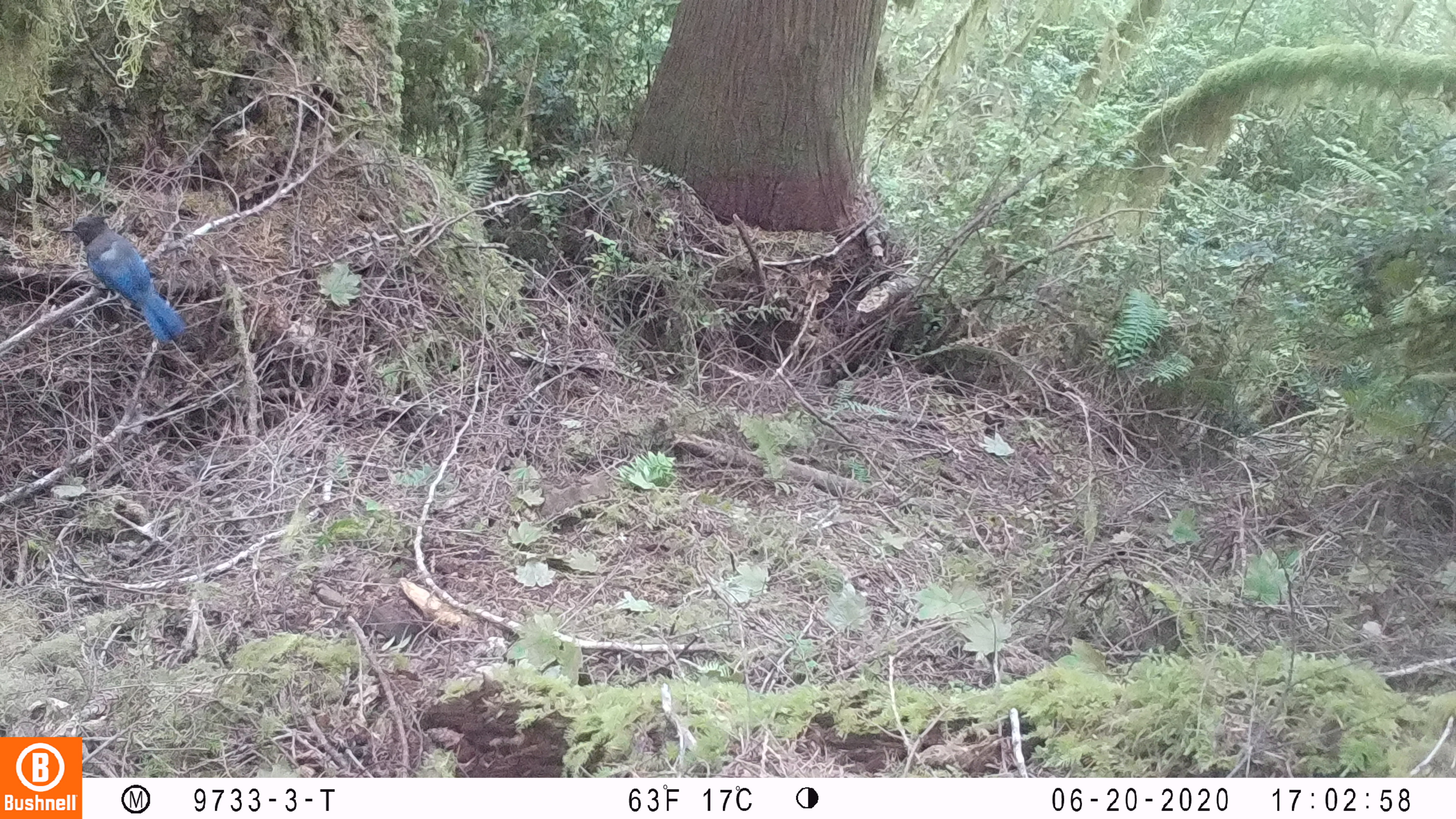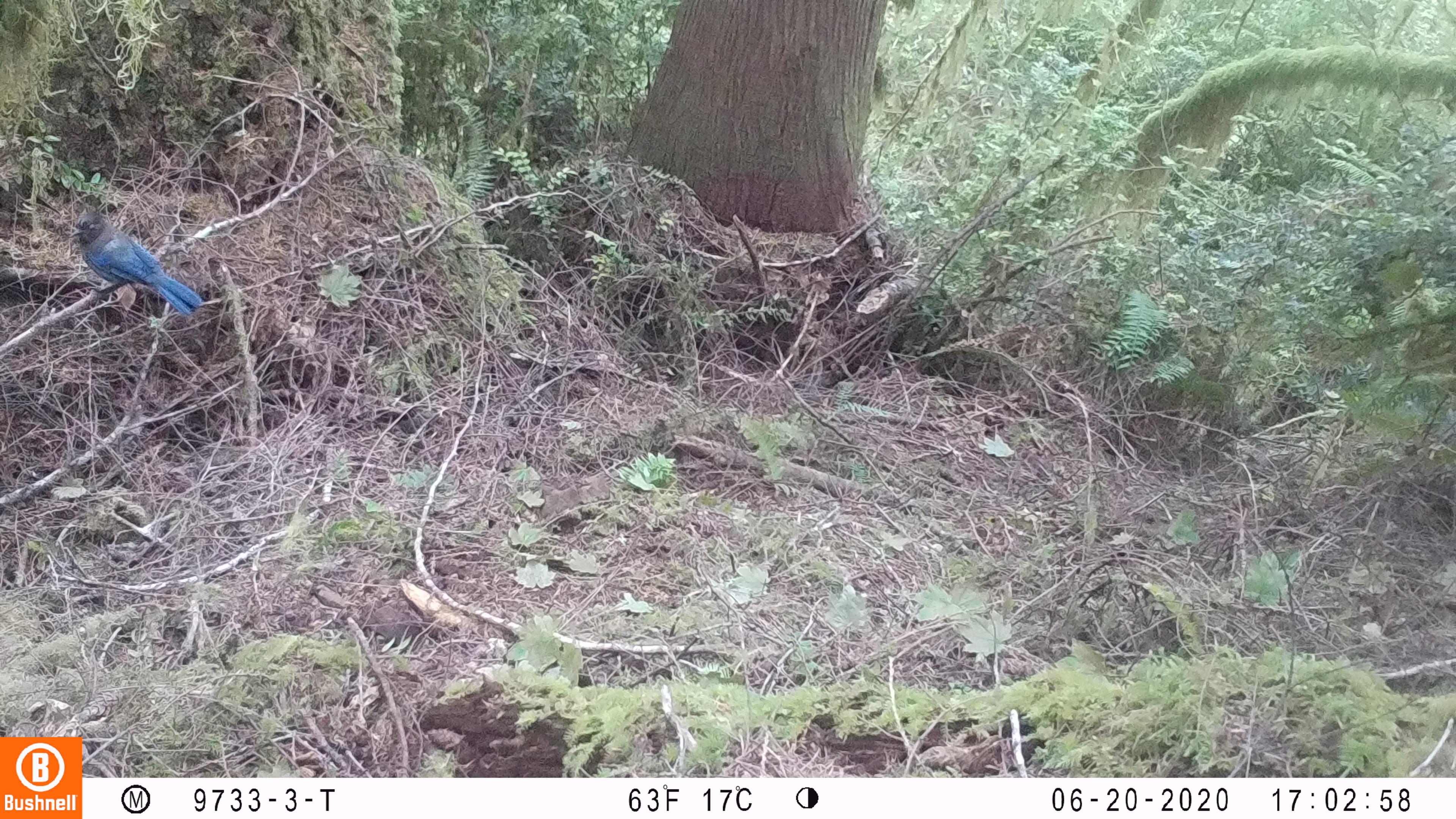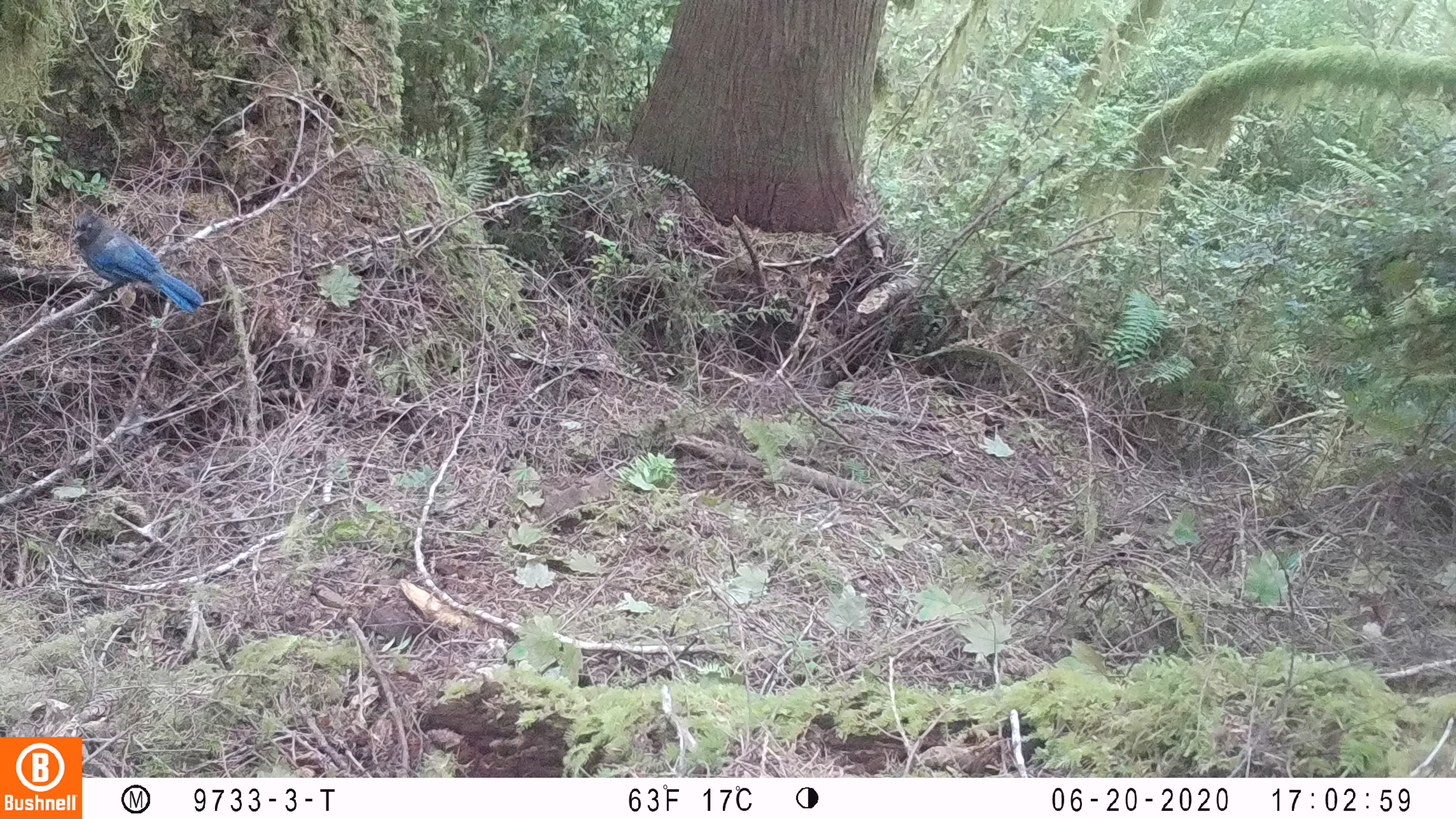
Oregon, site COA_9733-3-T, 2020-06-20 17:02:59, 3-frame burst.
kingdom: Animalia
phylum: Chordata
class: Aves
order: Passeriformes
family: Corvidae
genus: Cyanocitta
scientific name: Cyanocitta stelleri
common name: steller's jay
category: stellers jay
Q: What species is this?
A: Stellers jay (steller's jay) (Cyanocitta stelleri).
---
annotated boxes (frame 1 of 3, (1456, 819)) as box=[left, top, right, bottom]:
stellers jay: box=[59, 215, 187, 339]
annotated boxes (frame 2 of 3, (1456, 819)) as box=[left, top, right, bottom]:
stellers jay: box=[72, 204, 204, 316]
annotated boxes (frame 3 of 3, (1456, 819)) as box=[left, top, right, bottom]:
stellers jay: box=[68, 210, 206, 311]